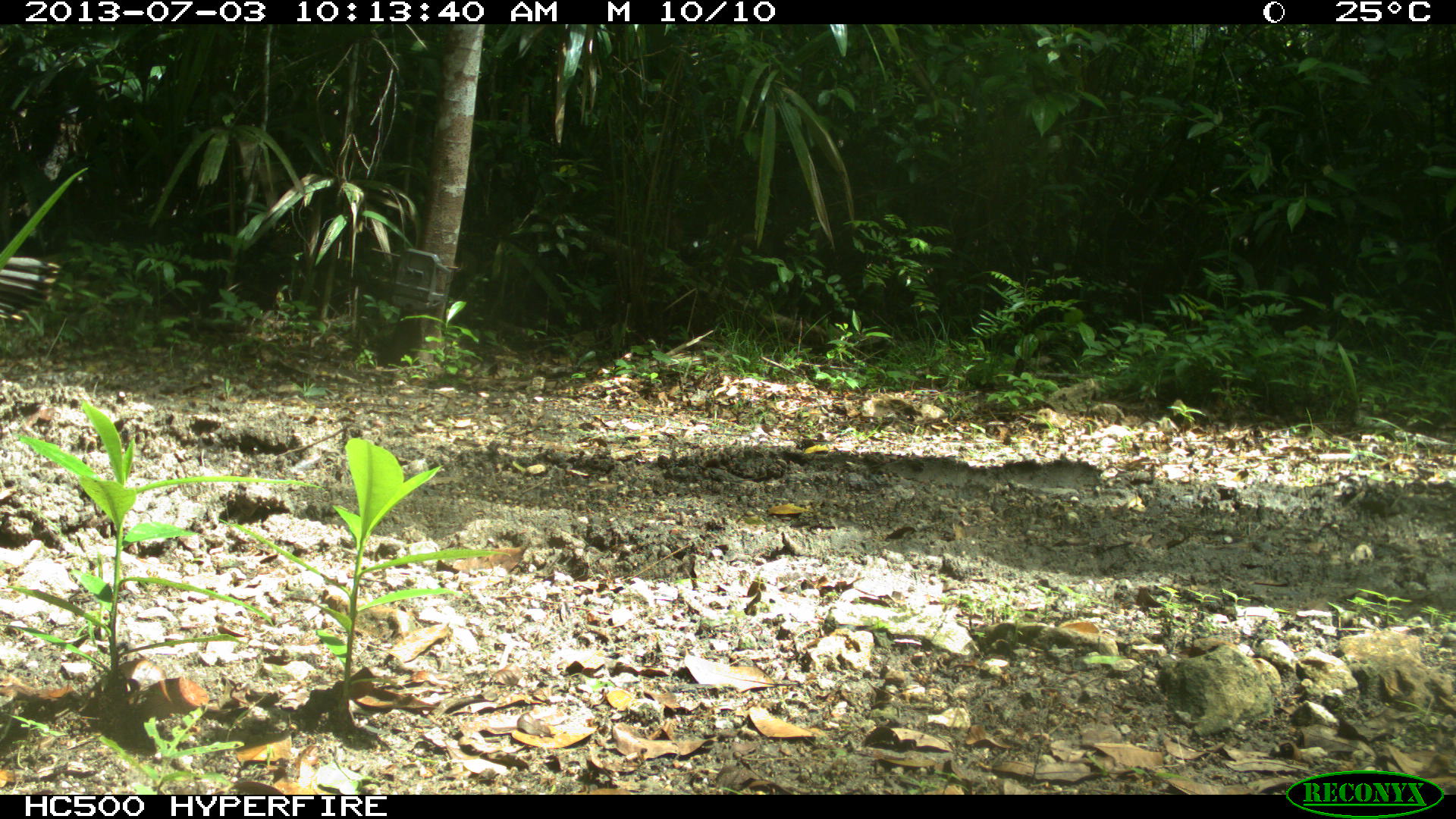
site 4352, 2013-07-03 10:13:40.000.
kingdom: Animalia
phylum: Chordata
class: Aves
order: Galliformes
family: Phasianidae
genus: Meleagris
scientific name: Meleagris ocellata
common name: ocellated turkey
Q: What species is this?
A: Meleagris ocellata (ocellated turkey).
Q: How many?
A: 2.